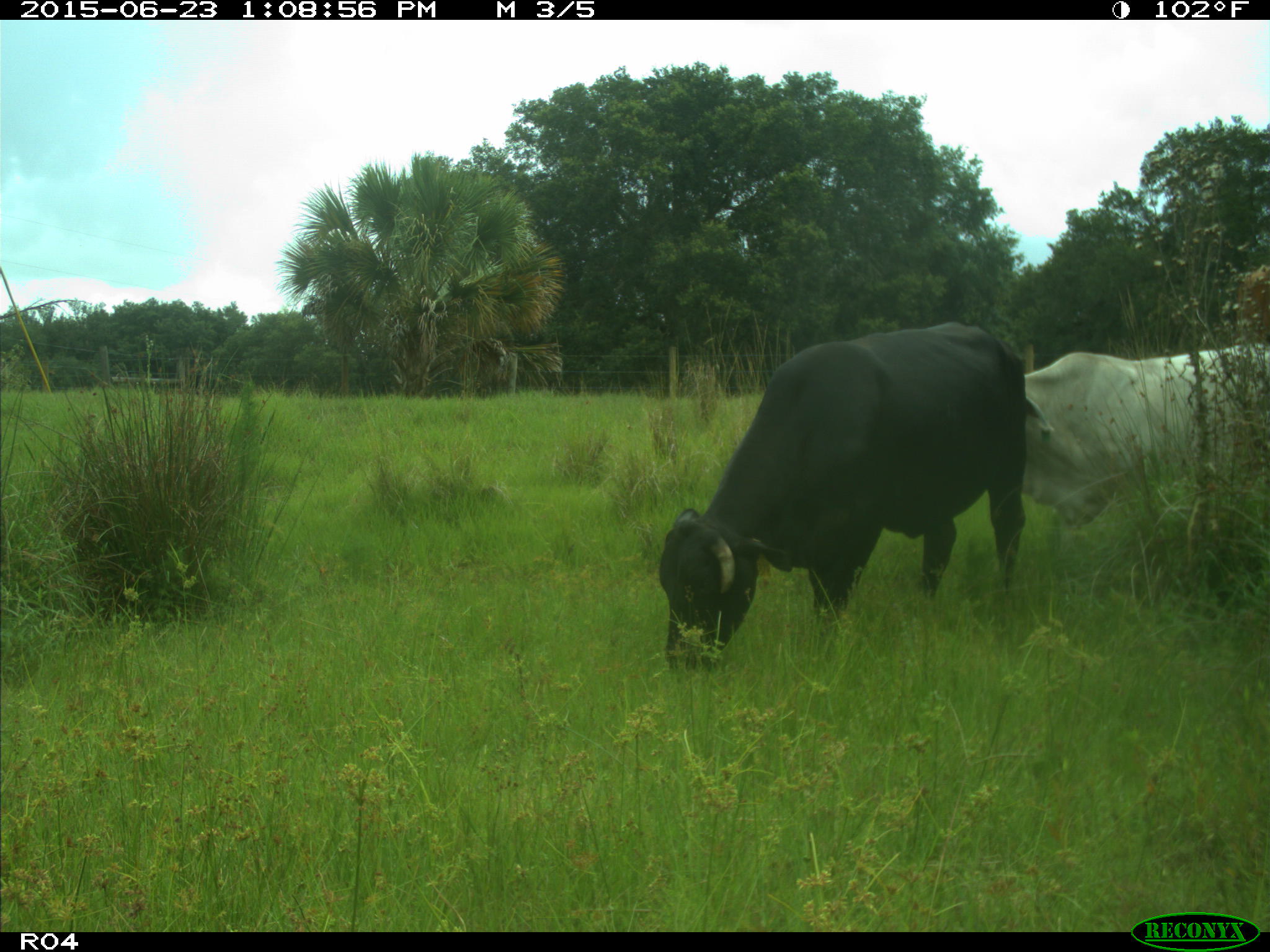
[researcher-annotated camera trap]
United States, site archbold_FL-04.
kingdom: Animalia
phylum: Chordata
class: Mammalia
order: Artiodactyla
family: Bovidae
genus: Bos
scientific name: Bos taurus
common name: domestic cow